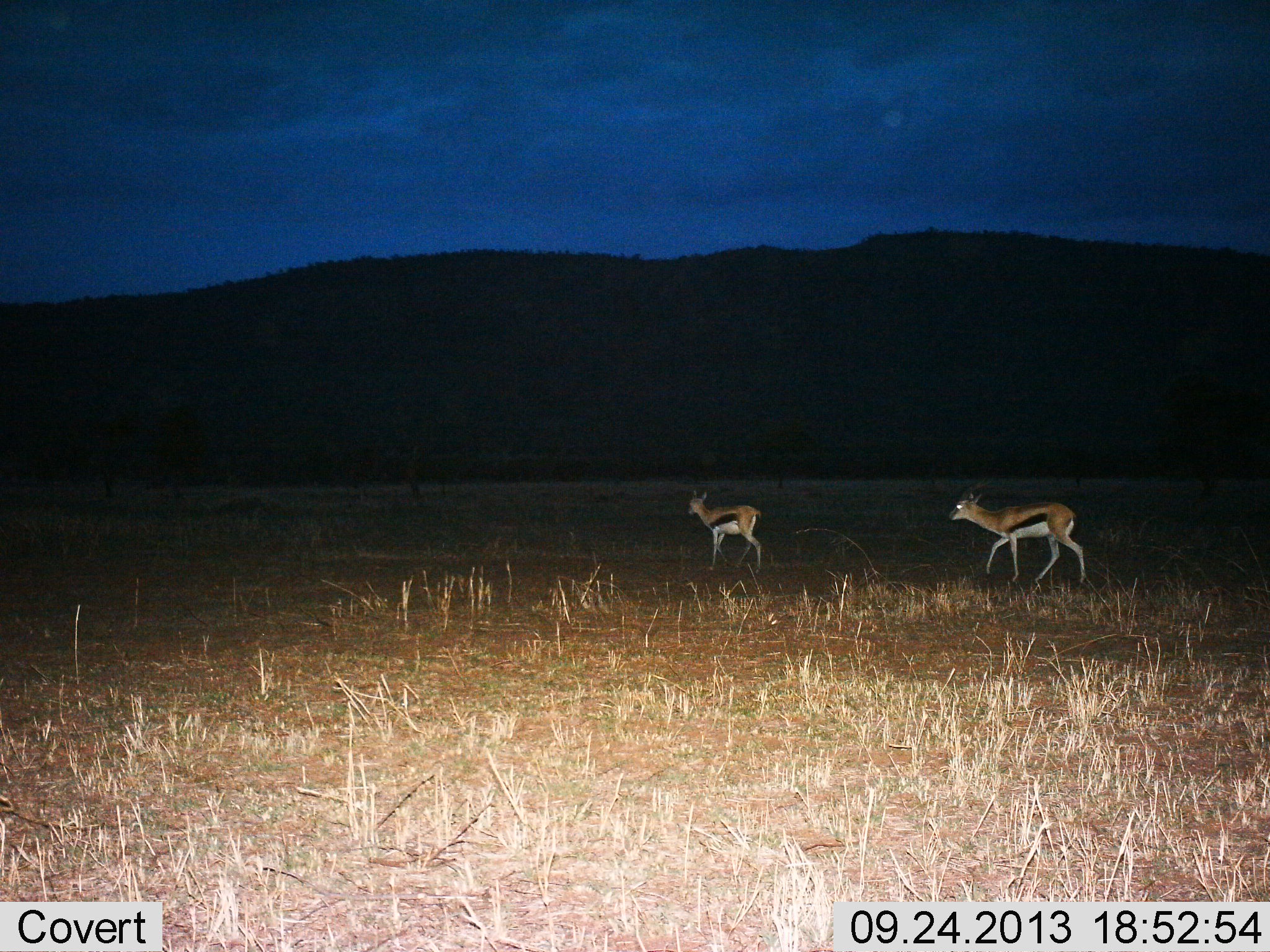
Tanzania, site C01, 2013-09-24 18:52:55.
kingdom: Animalia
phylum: Chordata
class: Mammalia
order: Artiodactyla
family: Bovidae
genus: Eudorcas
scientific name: Eudorcas thomsonii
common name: thomson's gazelle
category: gazellethomsons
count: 2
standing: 16%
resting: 0%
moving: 100%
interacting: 0%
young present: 0%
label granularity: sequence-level